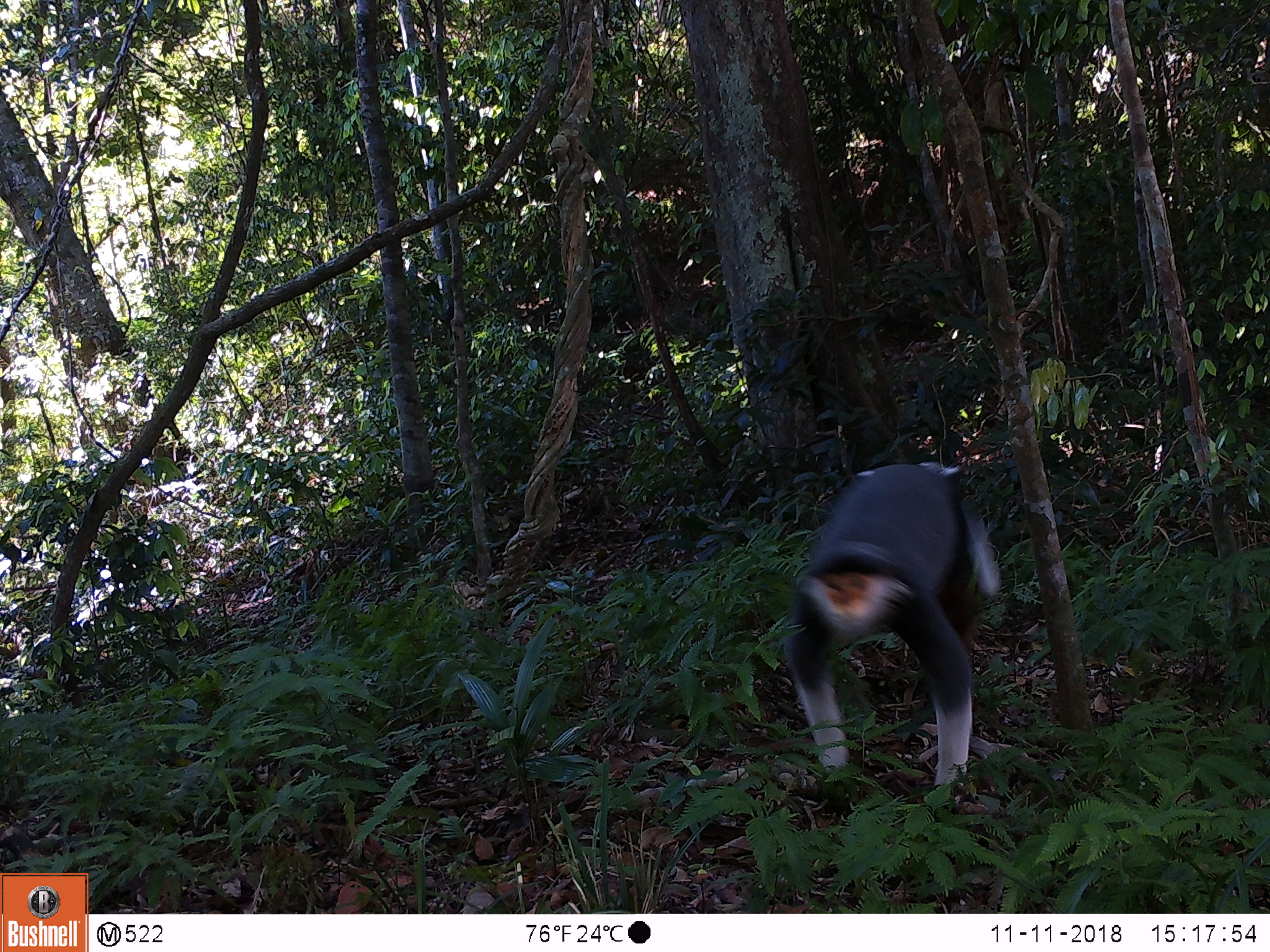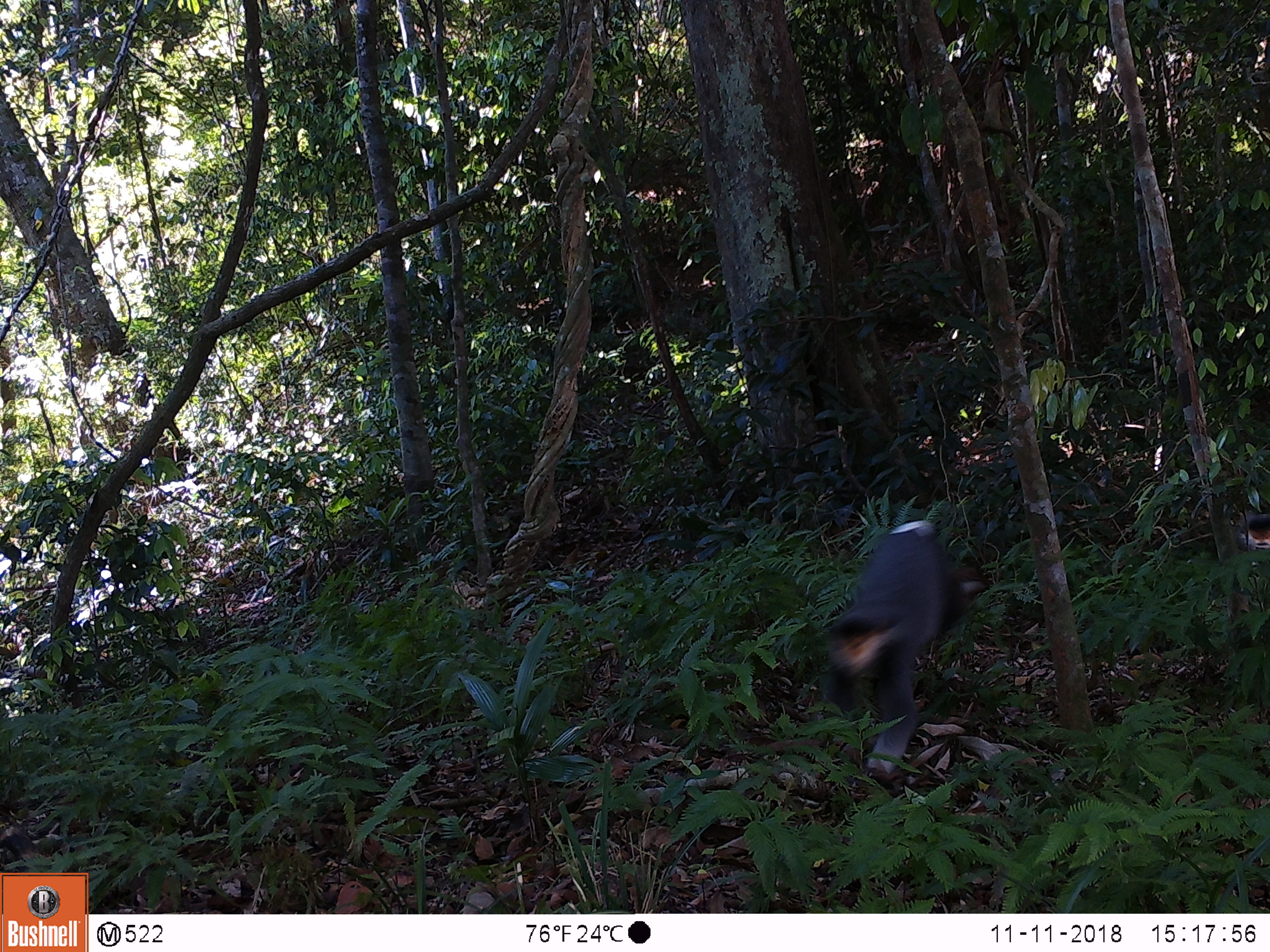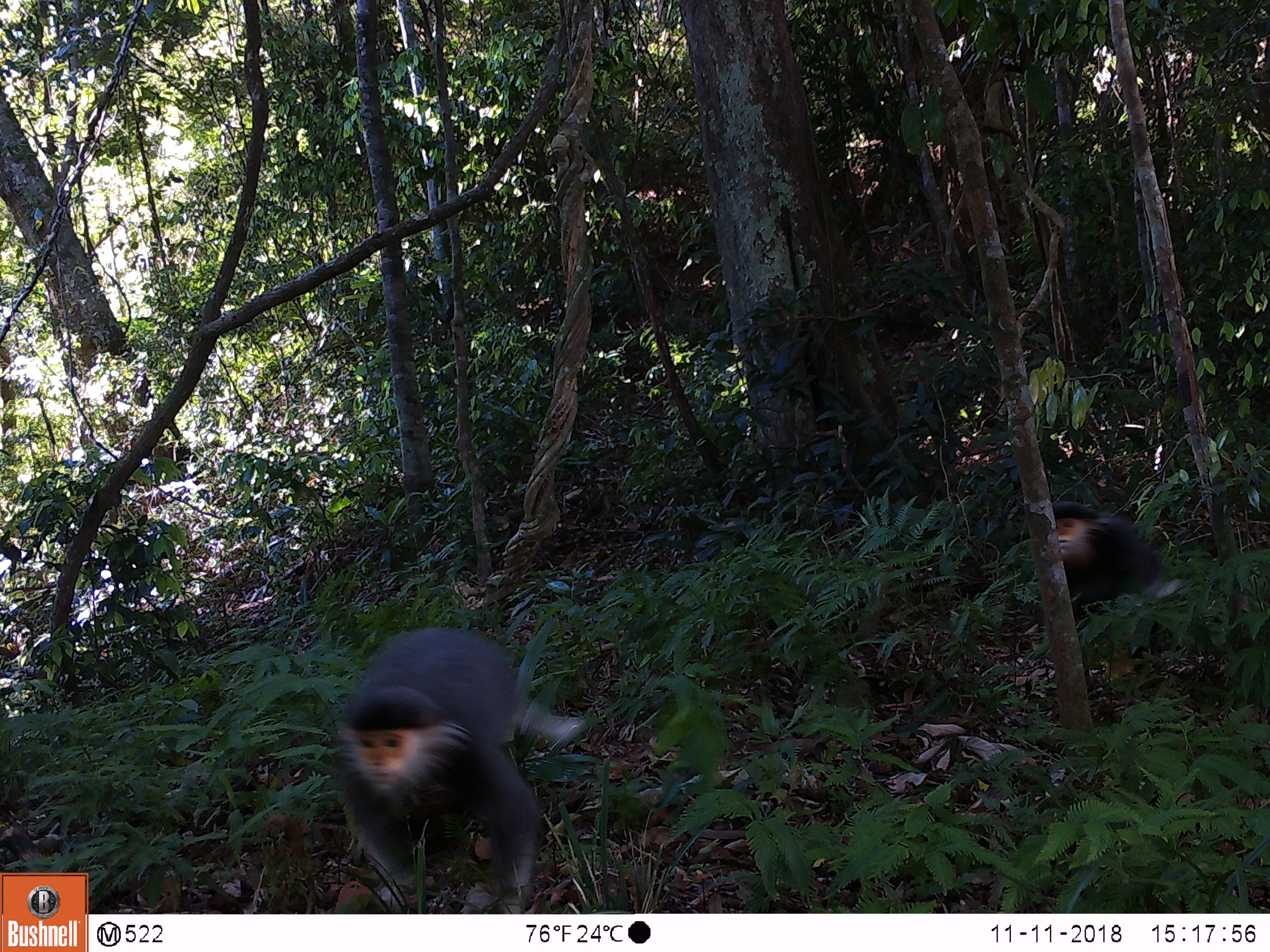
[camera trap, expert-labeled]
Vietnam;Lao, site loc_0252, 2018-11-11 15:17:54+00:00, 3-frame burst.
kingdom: Animalia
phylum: Chordata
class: Mammalia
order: Primates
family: Cercopithecidae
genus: Pygathrix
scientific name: Pygathrix nemaeus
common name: red-shanked douc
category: red shanked douc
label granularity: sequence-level